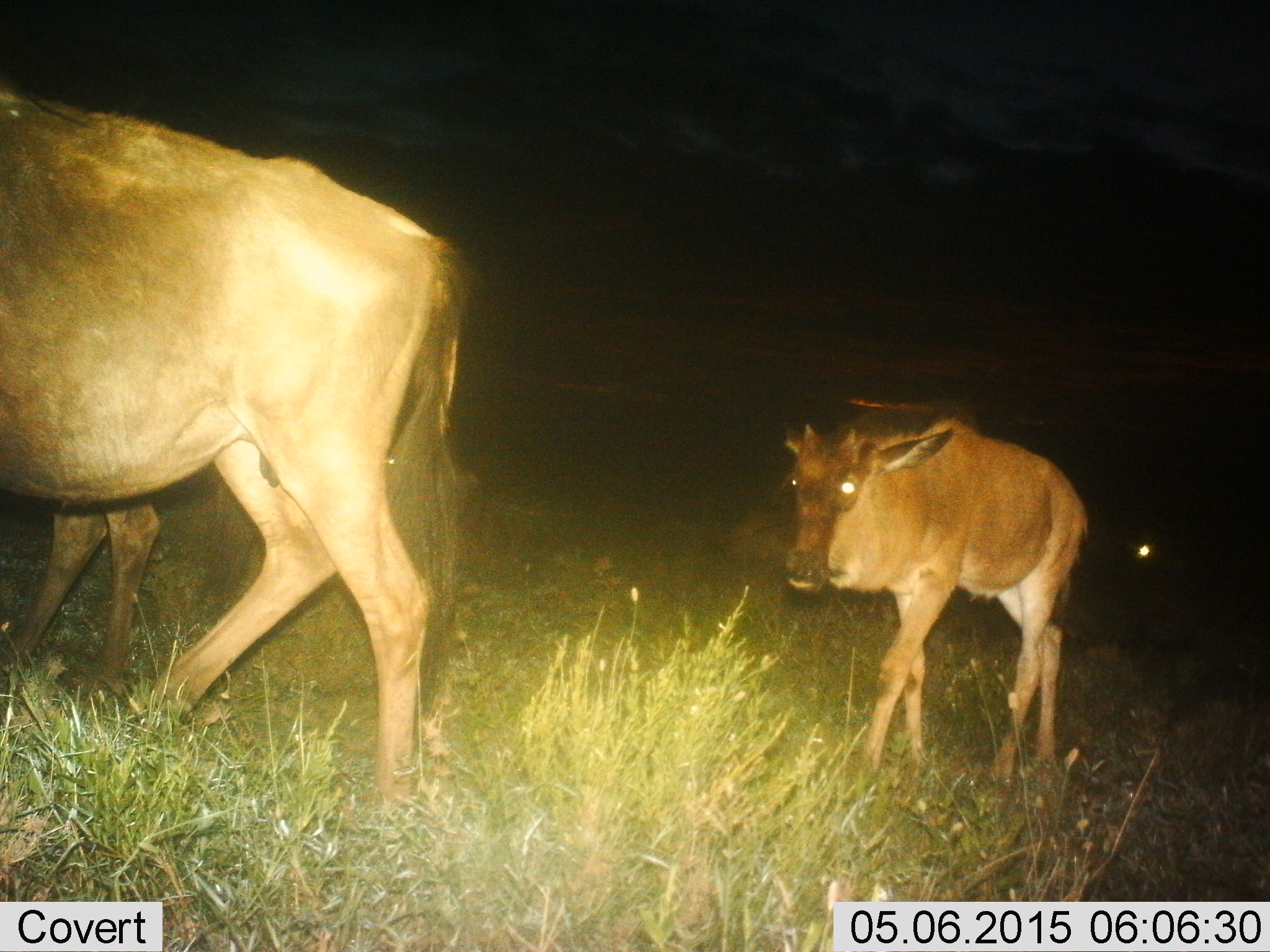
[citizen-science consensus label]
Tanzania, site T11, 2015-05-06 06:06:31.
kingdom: Animalia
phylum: Chordata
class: Mammalia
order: Artiodactyla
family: Bovidae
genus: Connochaetes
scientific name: Connochaetes taurinus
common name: blue wildebeest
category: wildebeest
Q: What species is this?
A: Wildebeest (blue wildebeest) (Connochaetes taurinus).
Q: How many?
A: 3.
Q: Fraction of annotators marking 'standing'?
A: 10%.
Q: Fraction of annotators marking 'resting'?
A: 0%.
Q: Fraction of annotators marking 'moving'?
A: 90%.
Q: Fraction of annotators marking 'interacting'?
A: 0%.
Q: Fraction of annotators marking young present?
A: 50%.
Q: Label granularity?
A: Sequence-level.